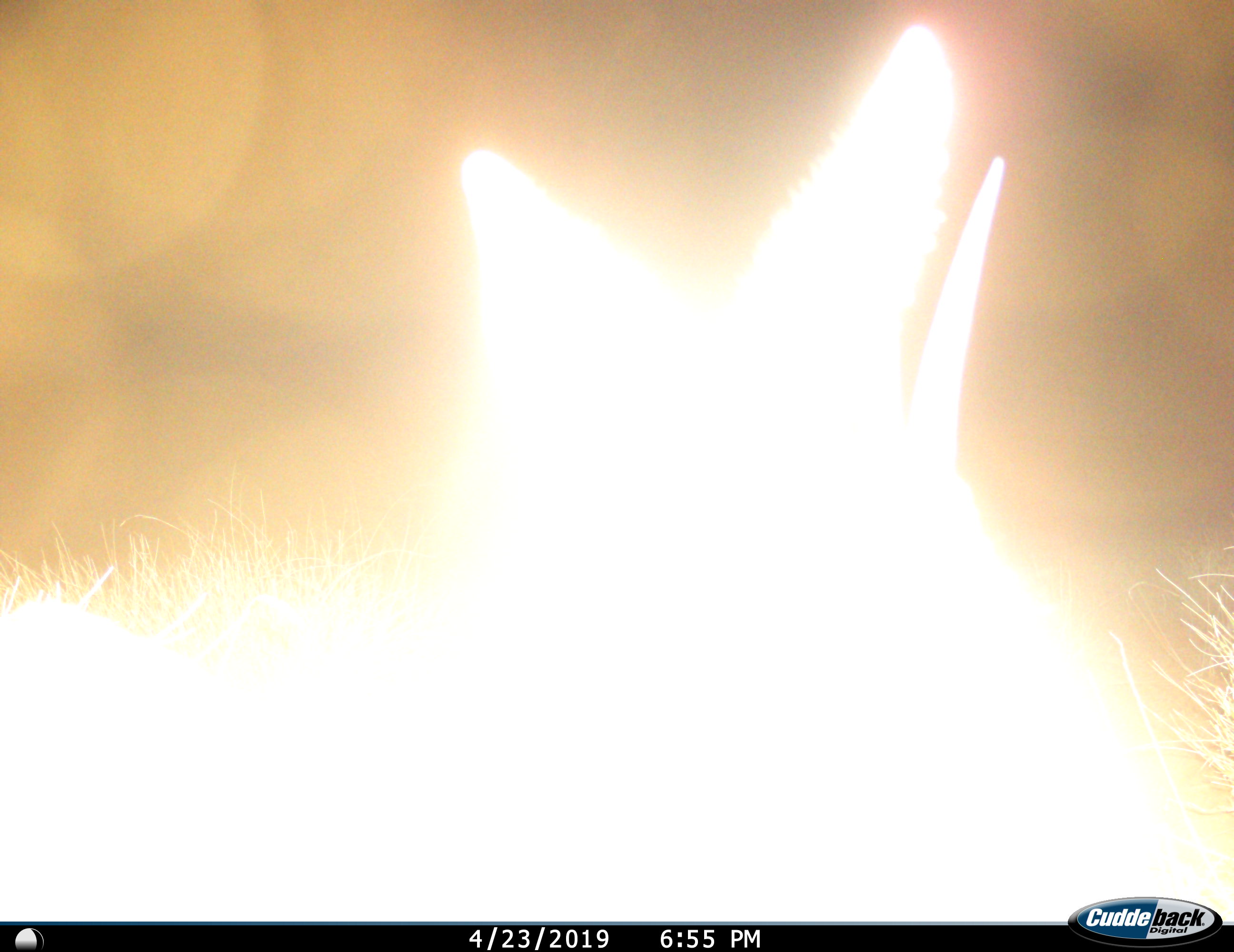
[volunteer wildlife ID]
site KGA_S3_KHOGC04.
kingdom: Animalia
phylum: Chordata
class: Mammalia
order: Artiodactyla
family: Bovidae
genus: Sylvicapra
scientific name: Sylvicapra grimmia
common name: common duiker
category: duikercommongrey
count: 1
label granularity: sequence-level